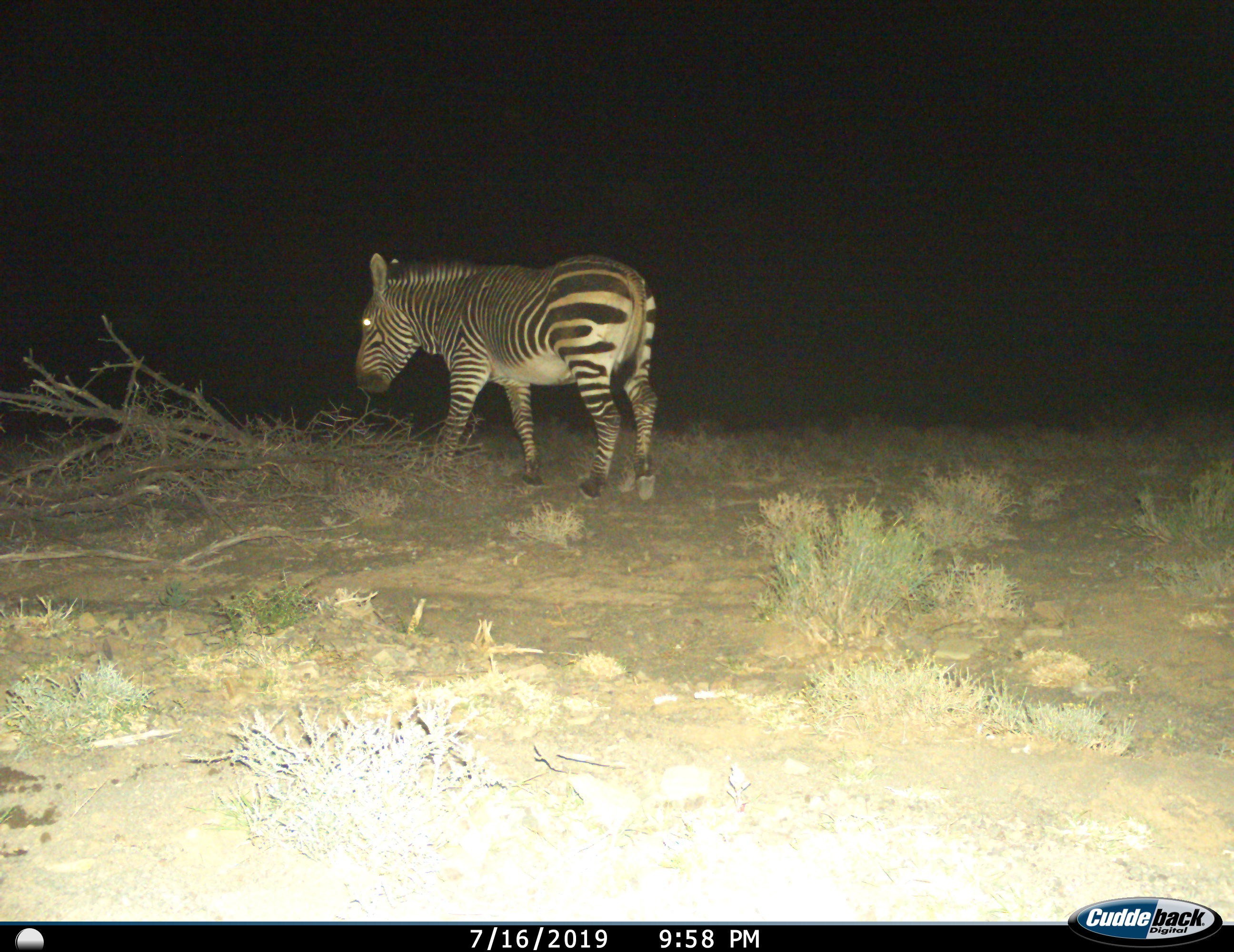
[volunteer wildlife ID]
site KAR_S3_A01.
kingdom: Animalia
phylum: Chordata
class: Mammalia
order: Perissodactyla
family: Equidae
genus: Equus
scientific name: Equus zebra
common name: mountain zebra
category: zebramountain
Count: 1.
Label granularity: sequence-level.